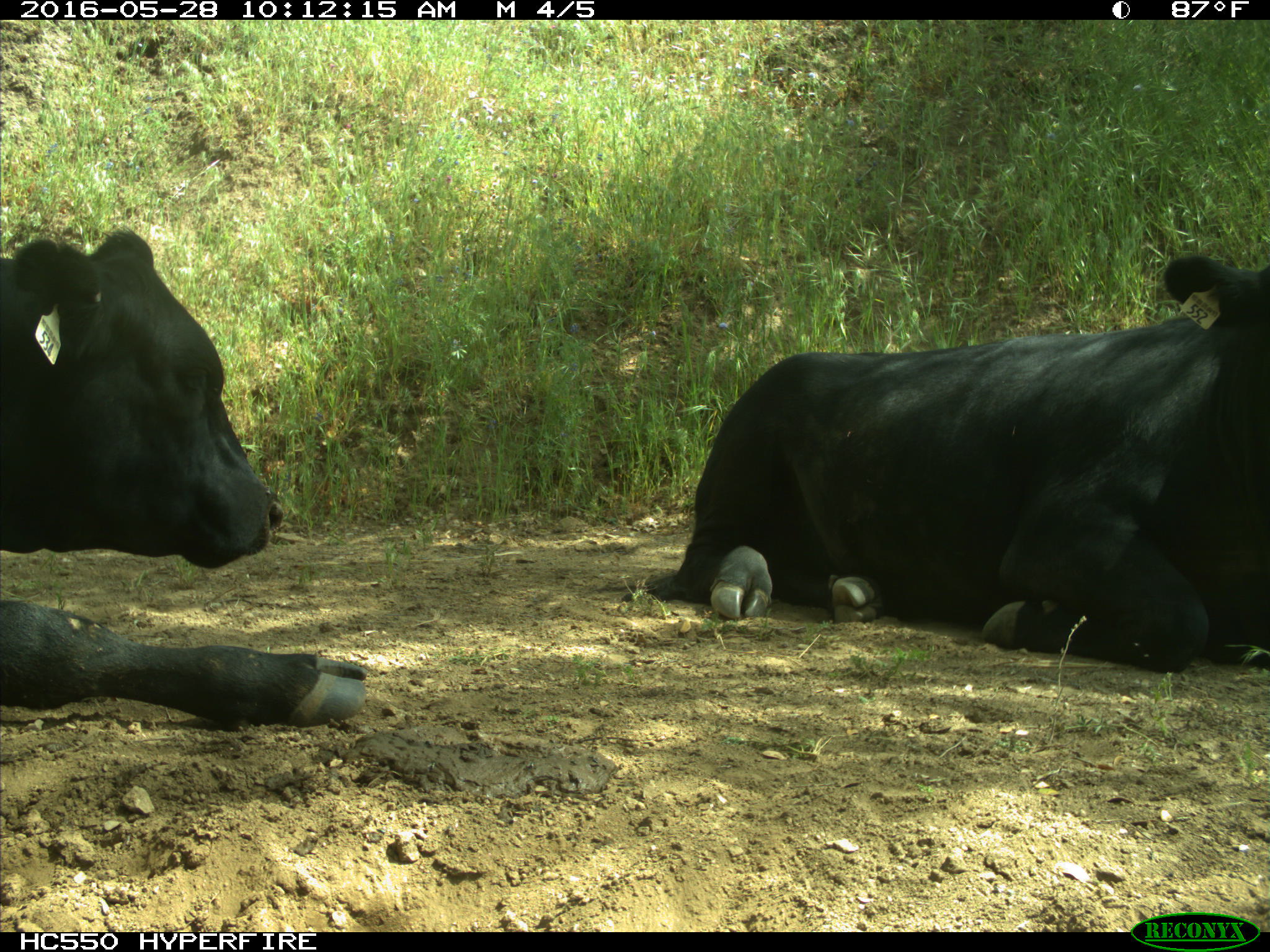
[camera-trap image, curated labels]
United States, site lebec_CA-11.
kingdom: Animalia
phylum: Chordata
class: Mammalia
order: Artiodactyla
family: Bovidae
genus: Bos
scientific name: Bos taurus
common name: domestic cow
Bos taurus (domestic cow).